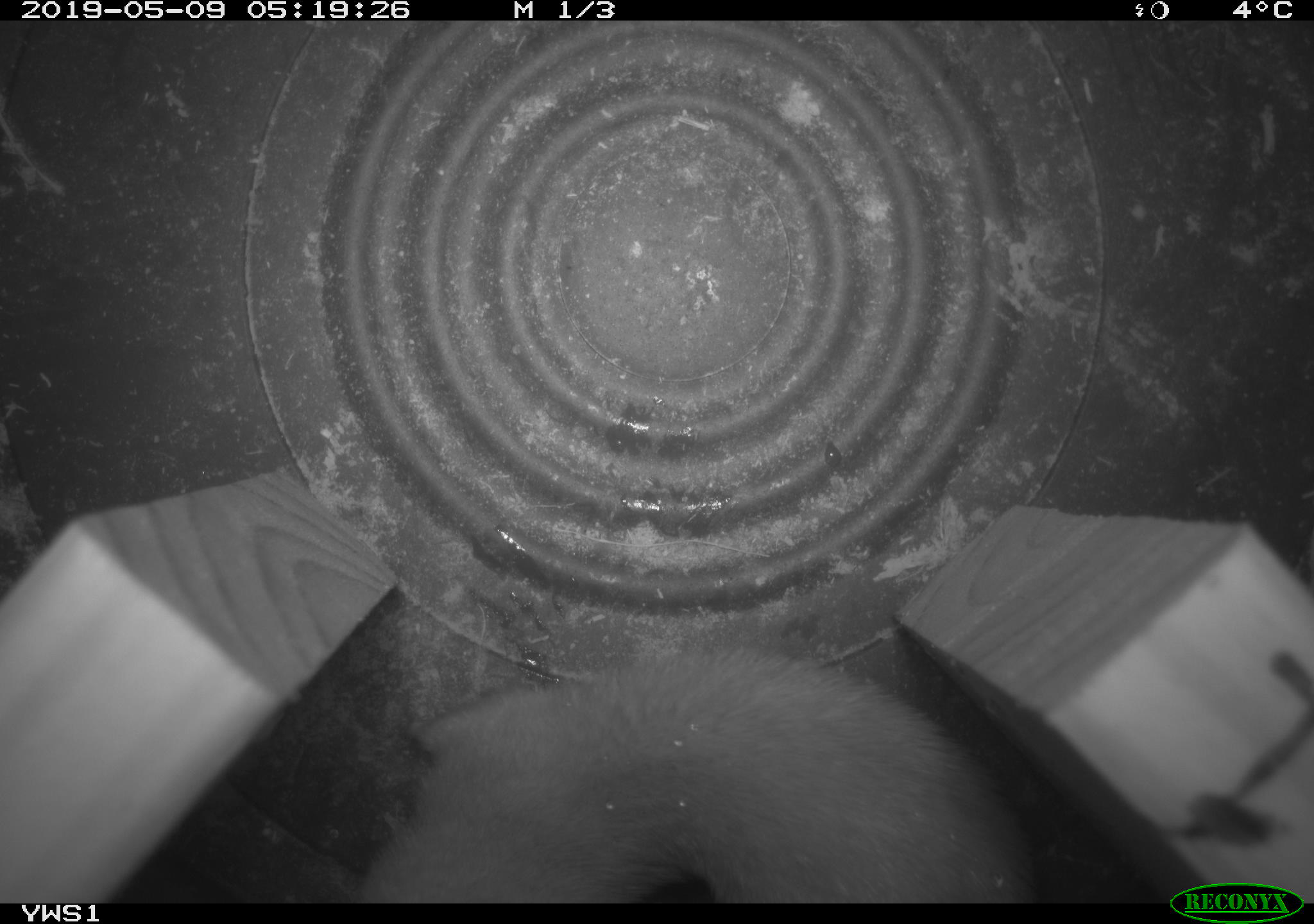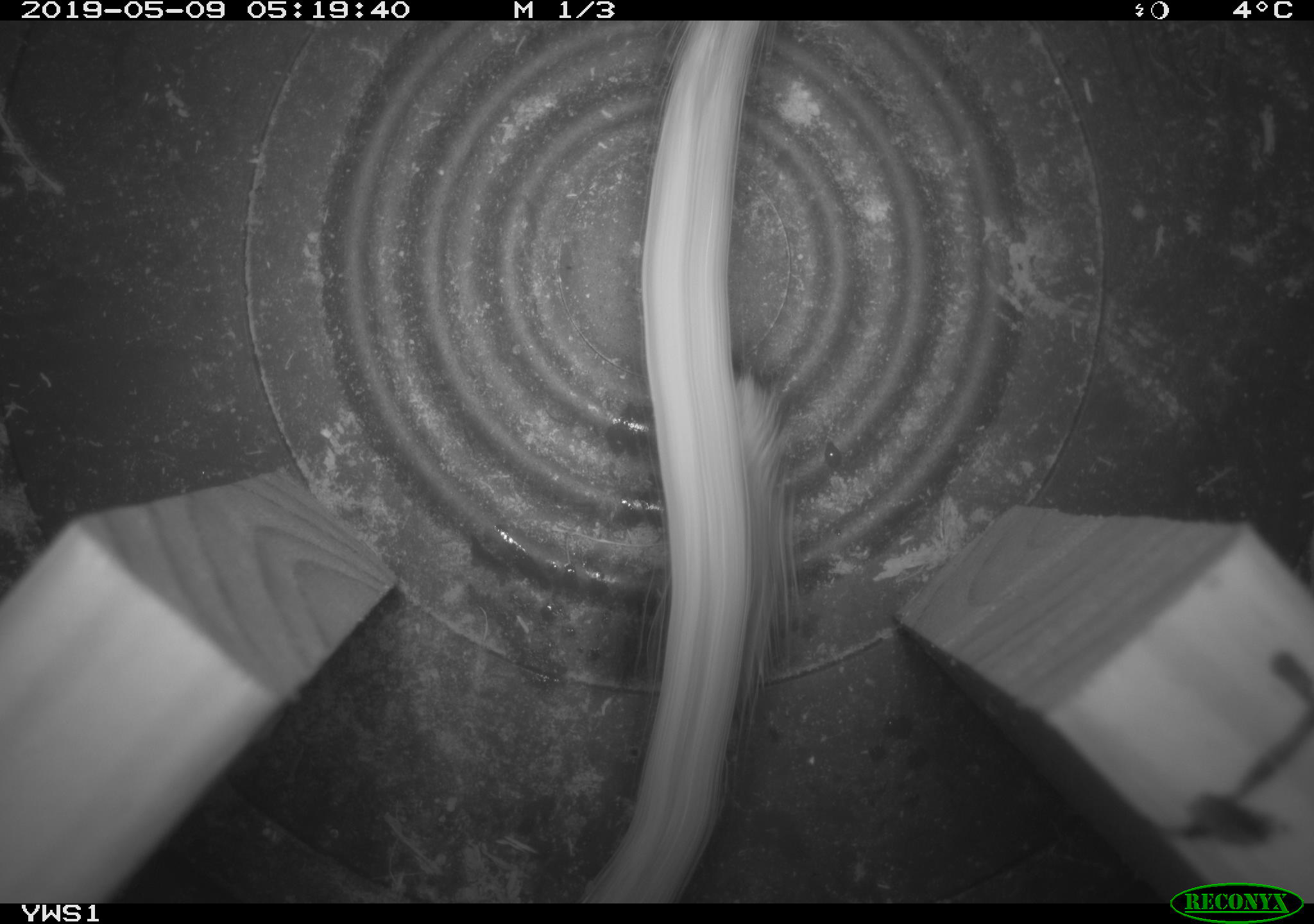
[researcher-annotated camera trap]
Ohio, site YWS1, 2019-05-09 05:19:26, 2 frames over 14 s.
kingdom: Animalia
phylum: Chordata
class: Mammalia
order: Carnivora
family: Mustelidae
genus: Neogale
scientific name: Neogale frenata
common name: long-tailed weasel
Long-tailed weasel (Neogale frenata).